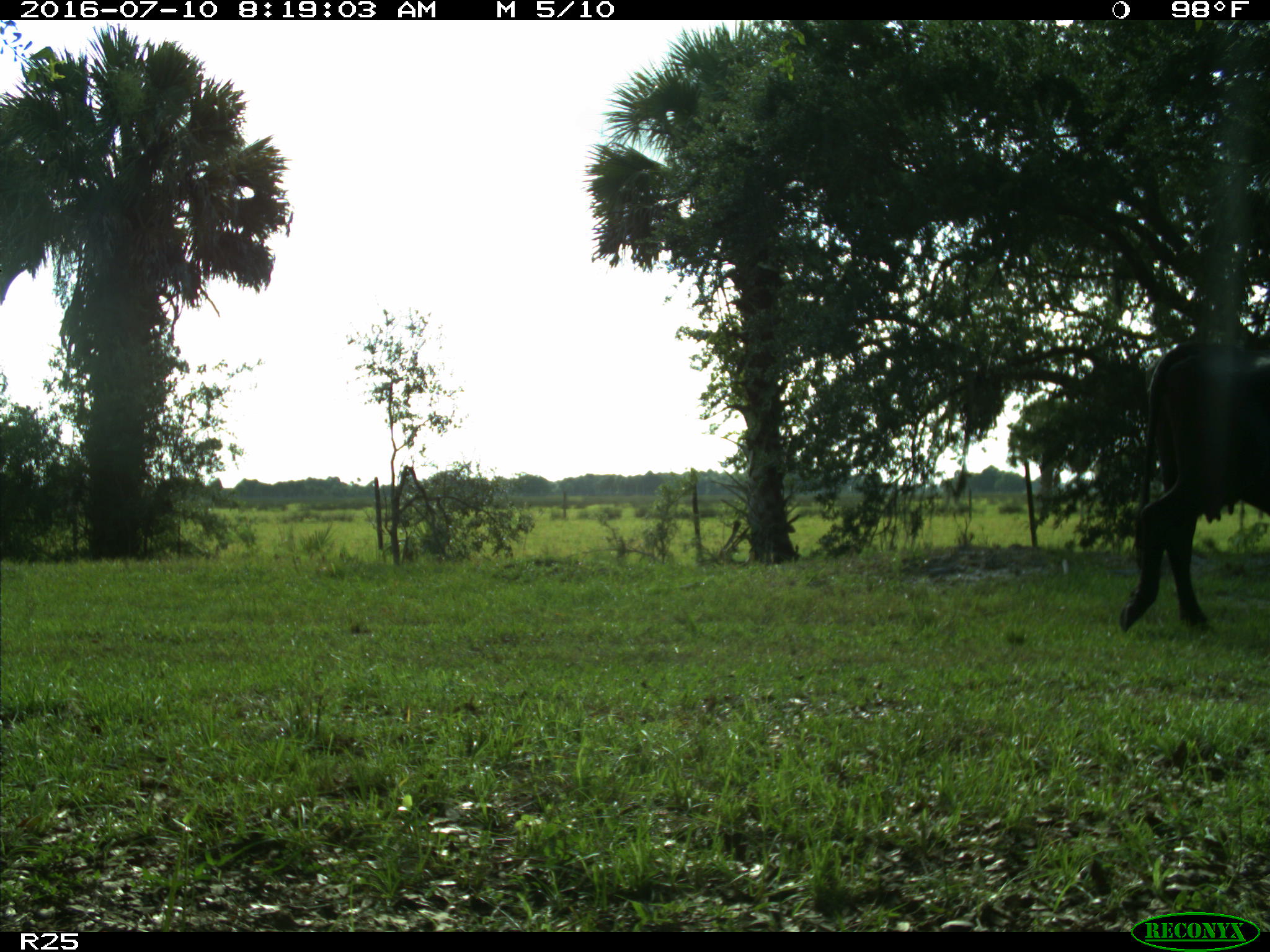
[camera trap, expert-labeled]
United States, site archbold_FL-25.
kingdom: Animalia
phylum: Chordata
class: Mammalia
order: Artiodactyla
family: Bovidae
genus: Bos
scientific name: Bos taurus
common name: domestic cow